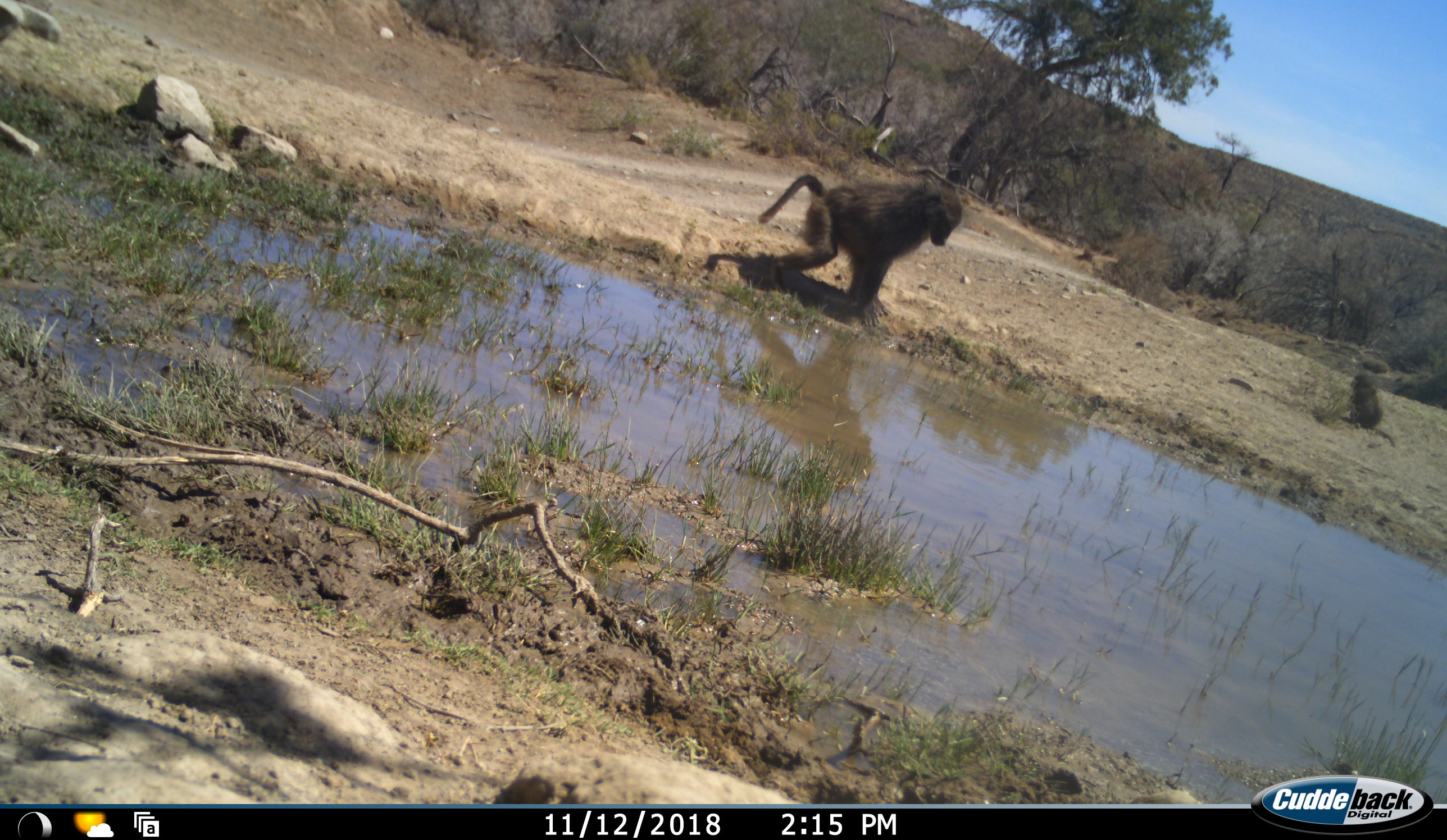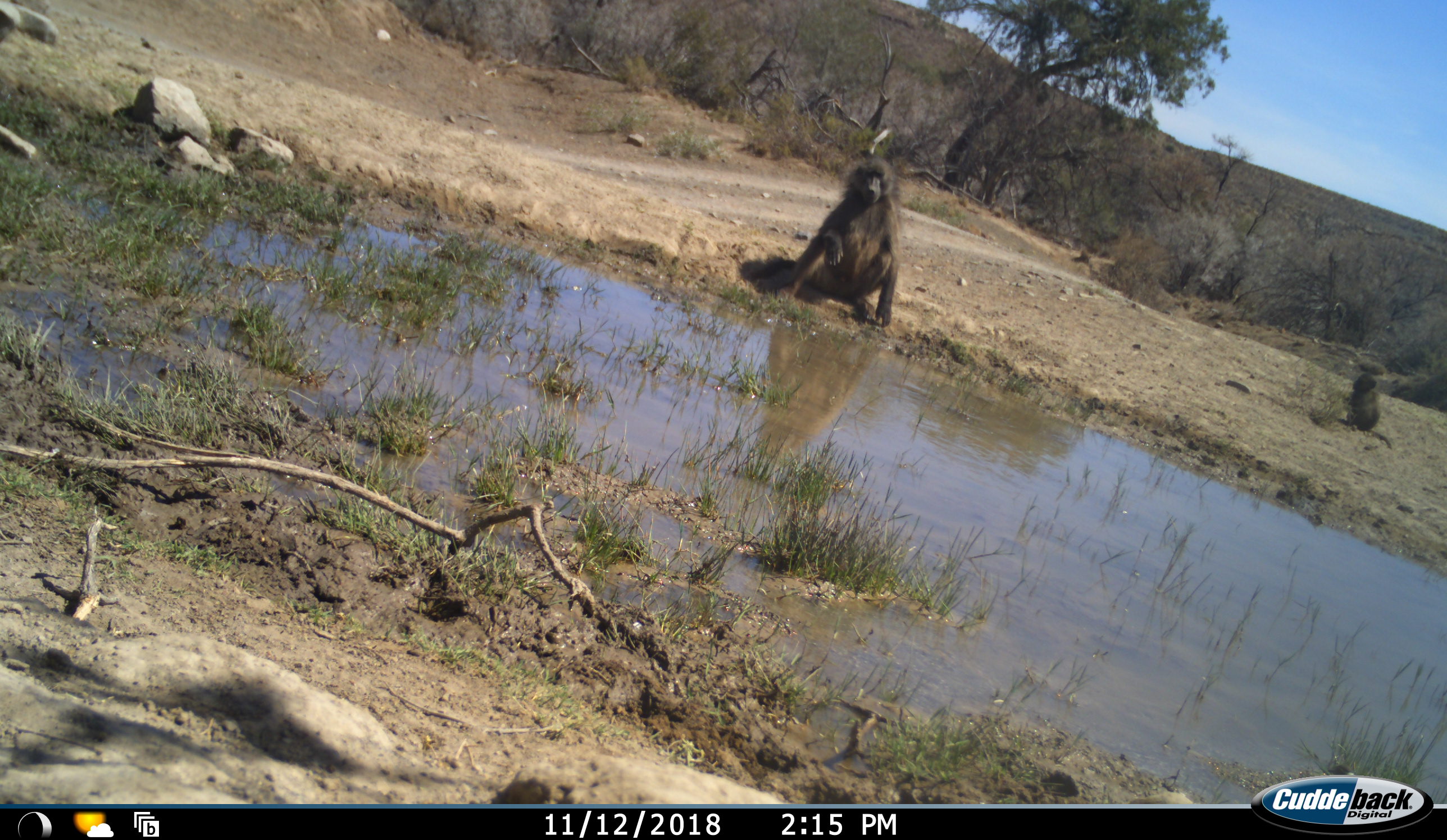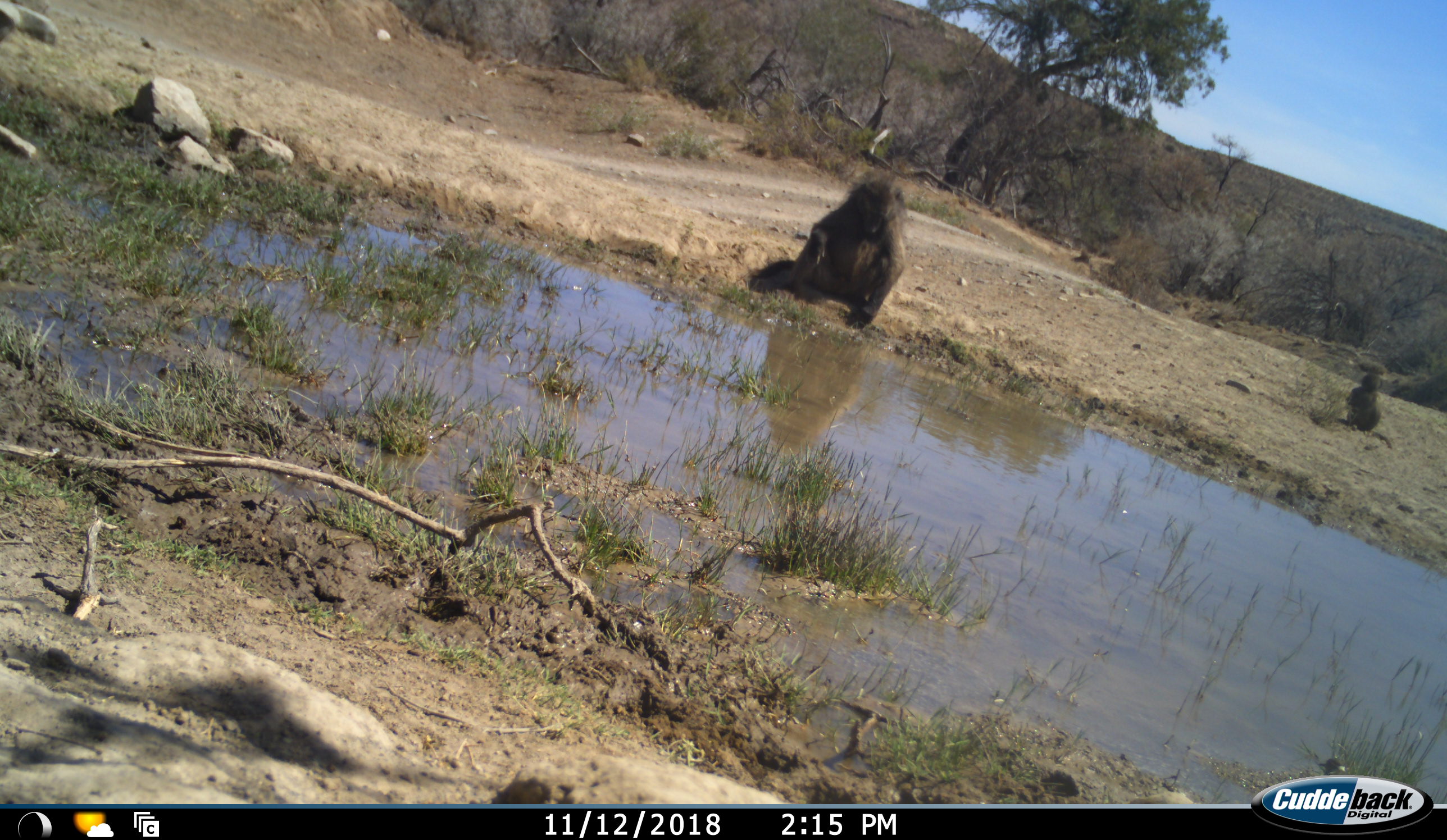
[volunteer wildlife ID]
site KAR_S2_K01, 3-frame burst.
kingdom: Animalia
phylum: Chordata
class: Mammalia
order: Primates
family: Cercopithecidae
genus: Papio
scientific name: Papio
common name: baboon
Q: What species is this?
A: Baboon (Papio).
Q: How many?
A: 2.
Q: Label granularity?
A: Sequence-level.